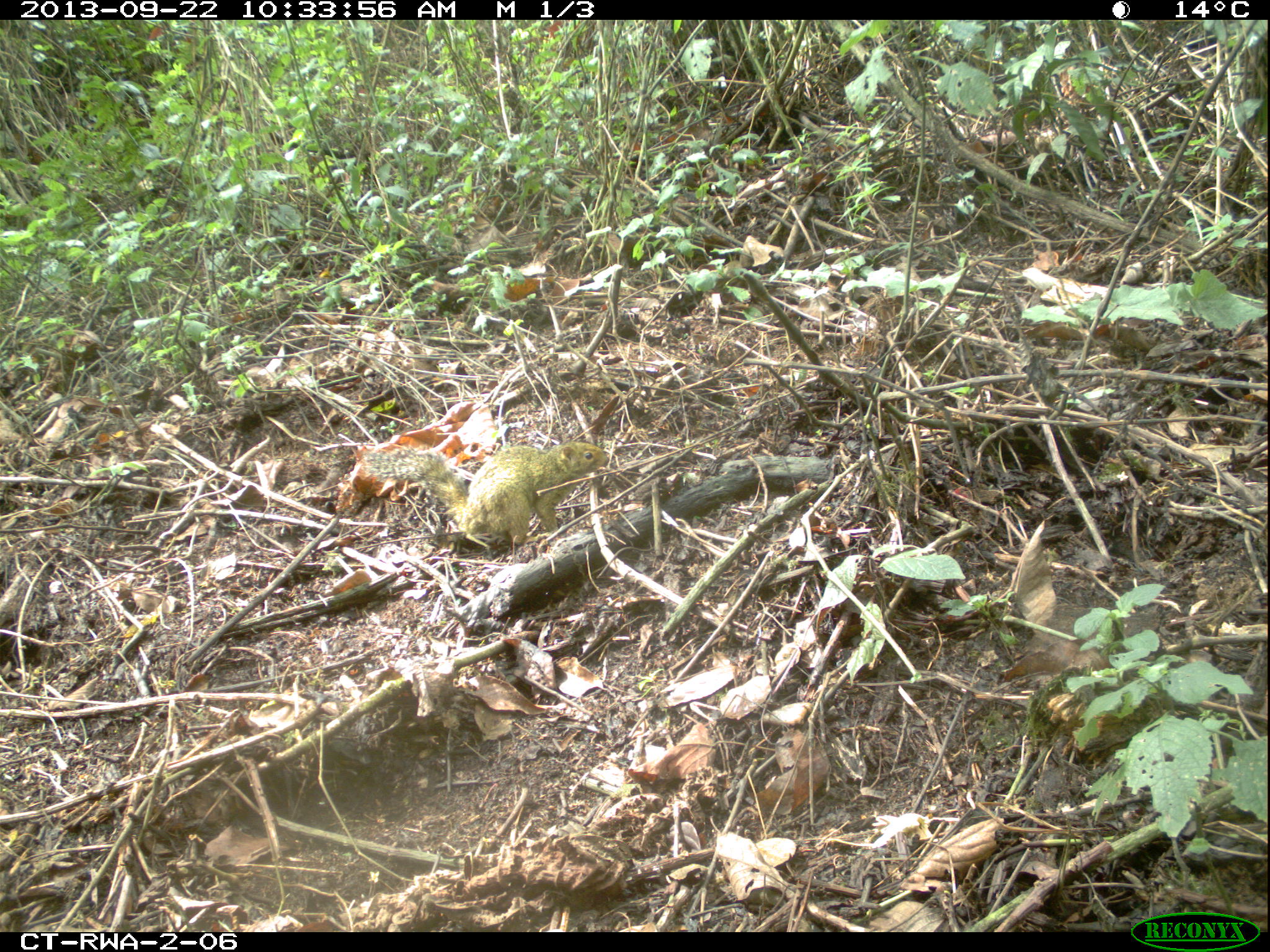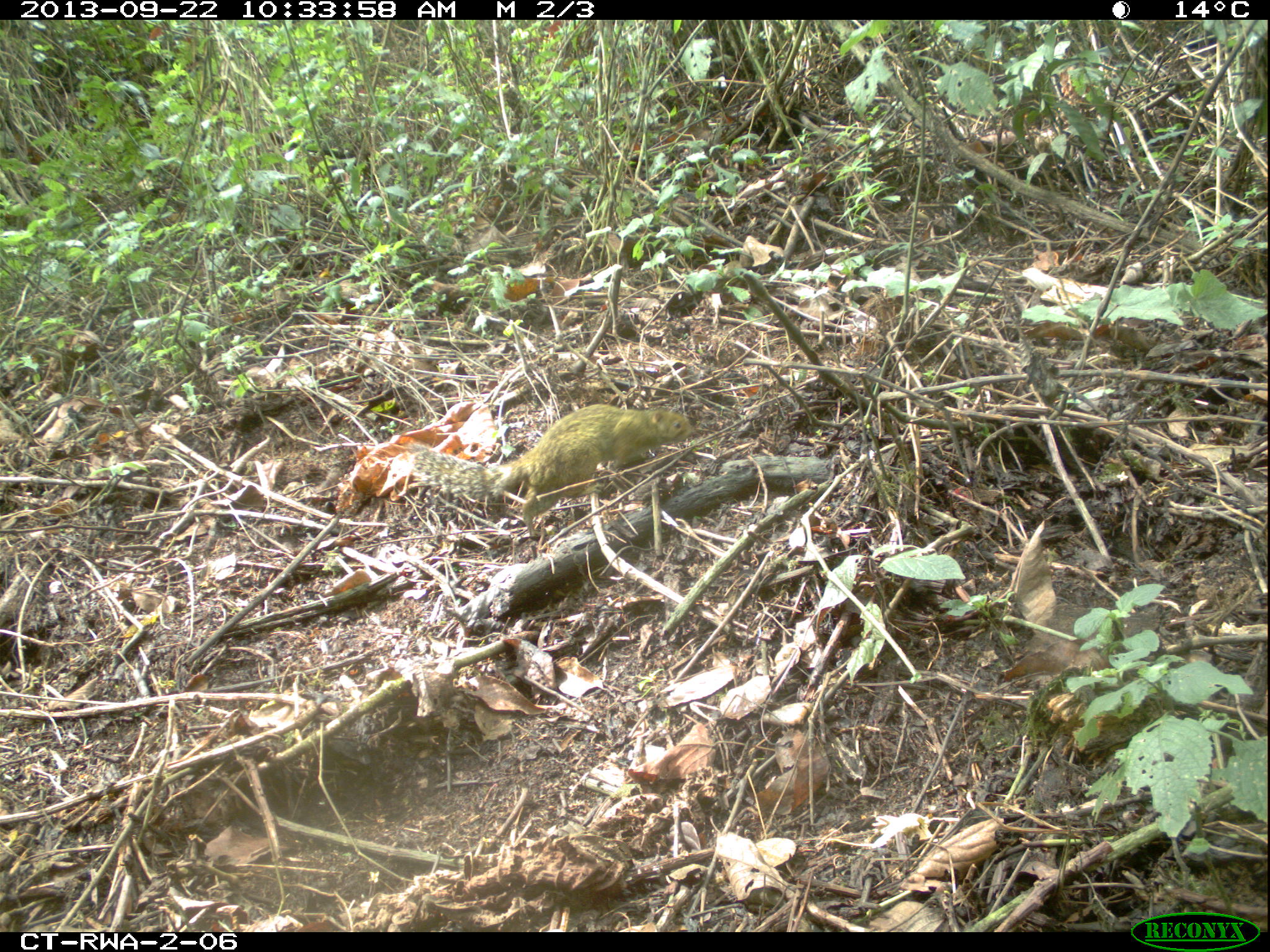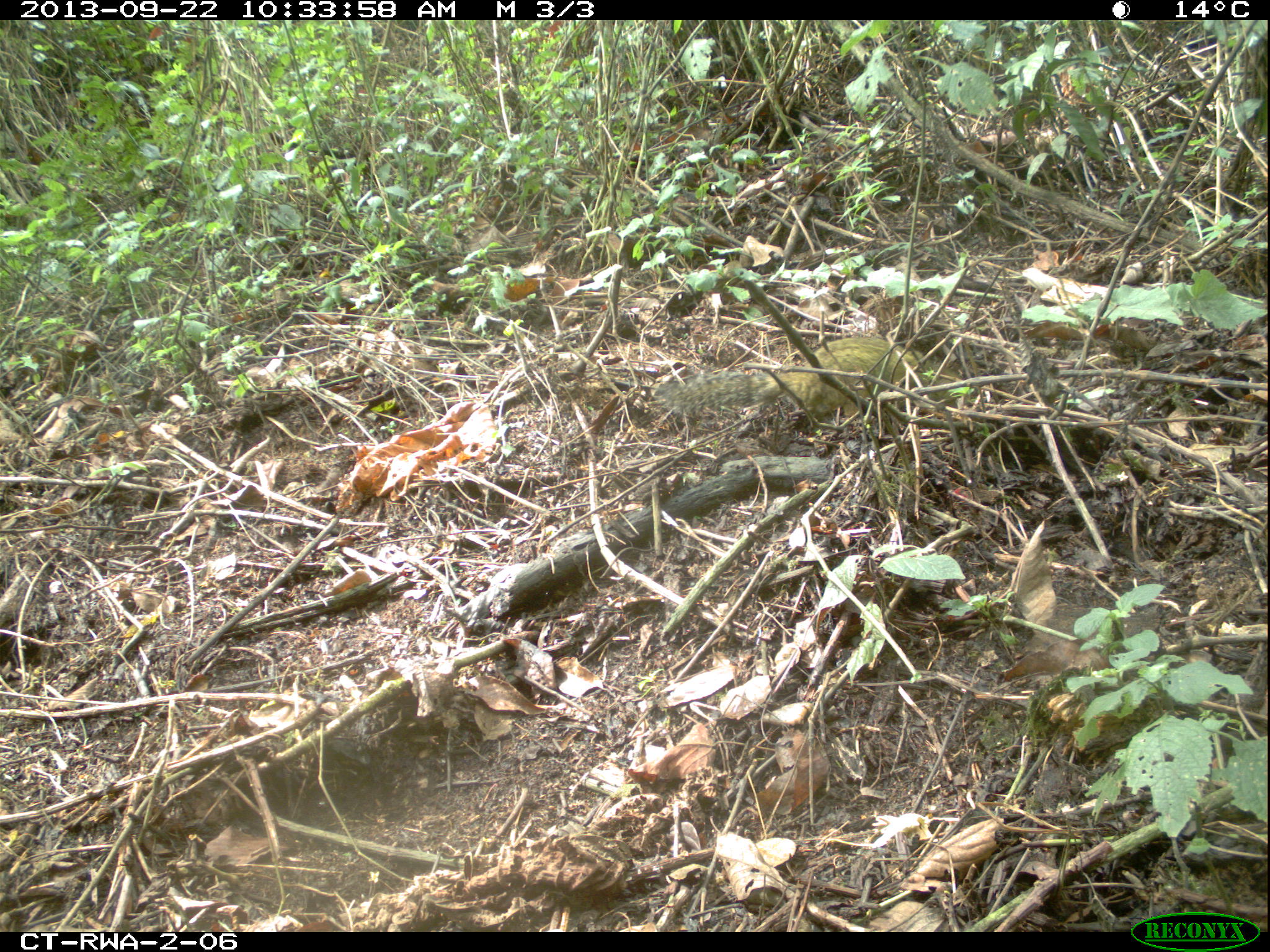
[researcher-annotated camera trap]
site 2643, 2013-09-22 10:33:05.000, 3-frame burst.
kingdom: Animalia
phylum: Chordata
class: Mammalia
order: Rodentia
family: Sciuridae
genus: Funisciurus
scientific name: Funisciurus carruthersi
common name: carruther's mountain squirrel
Funisciurus carruthersi (carruther's mountain squirrel), count 1.